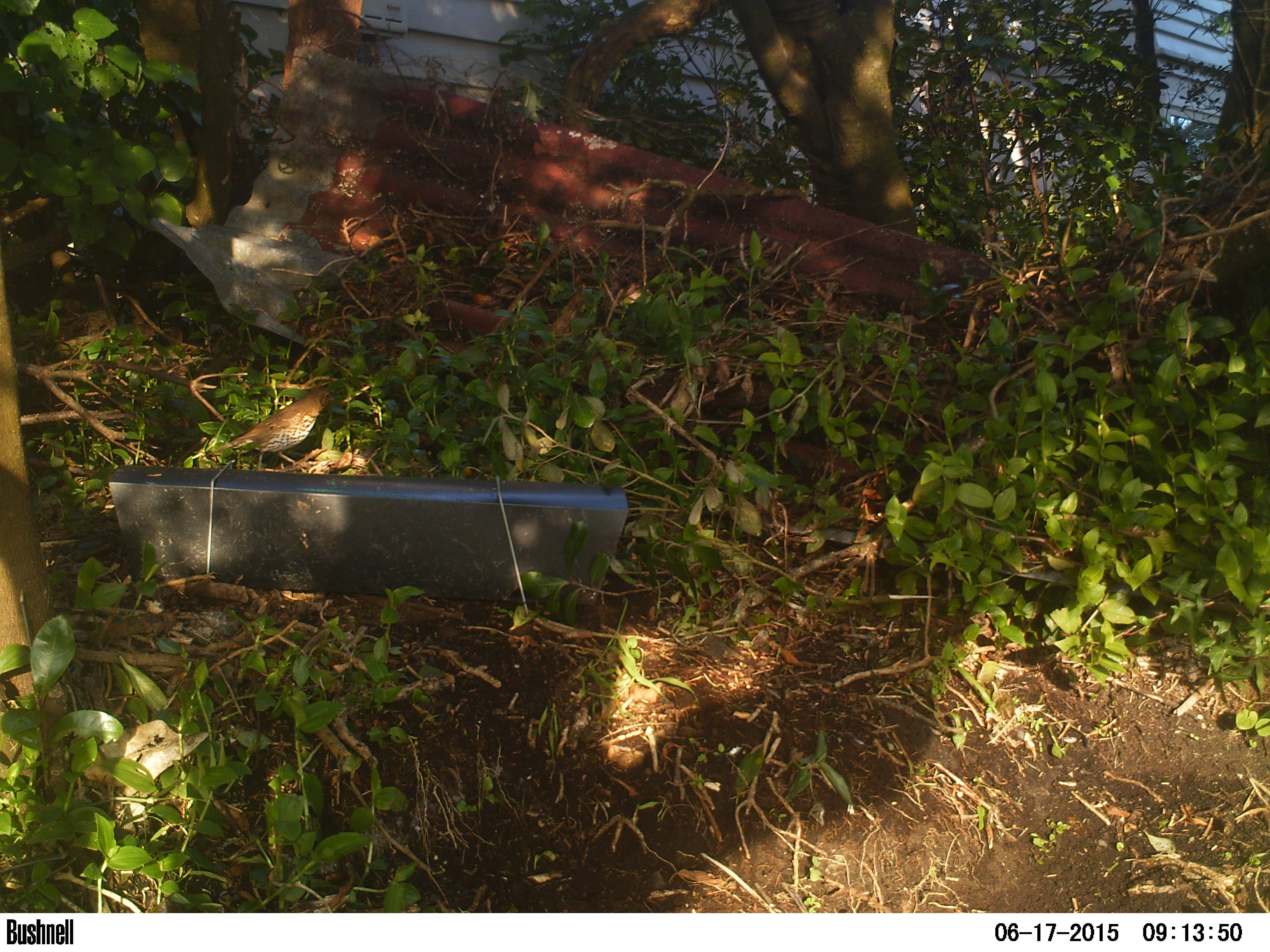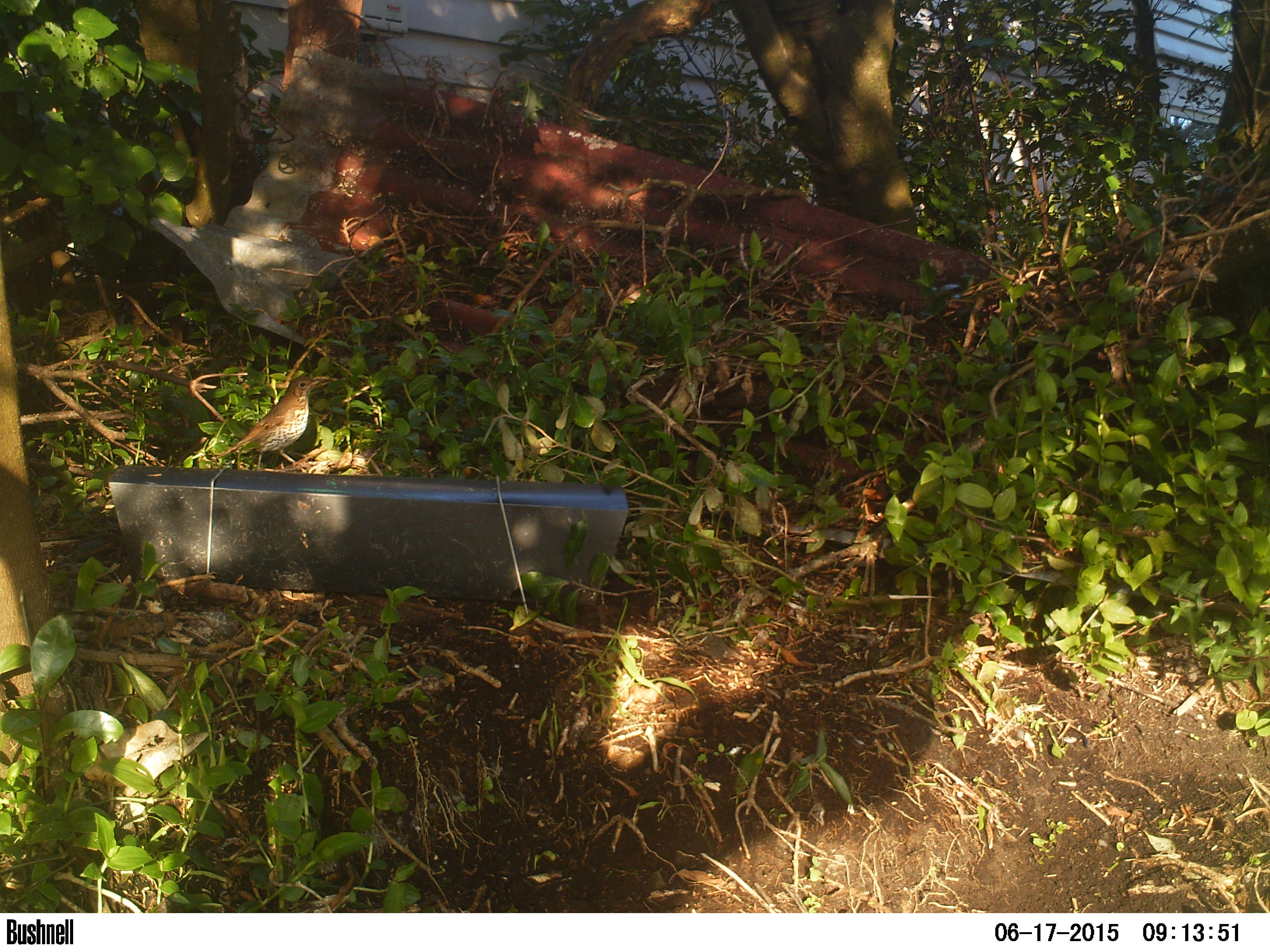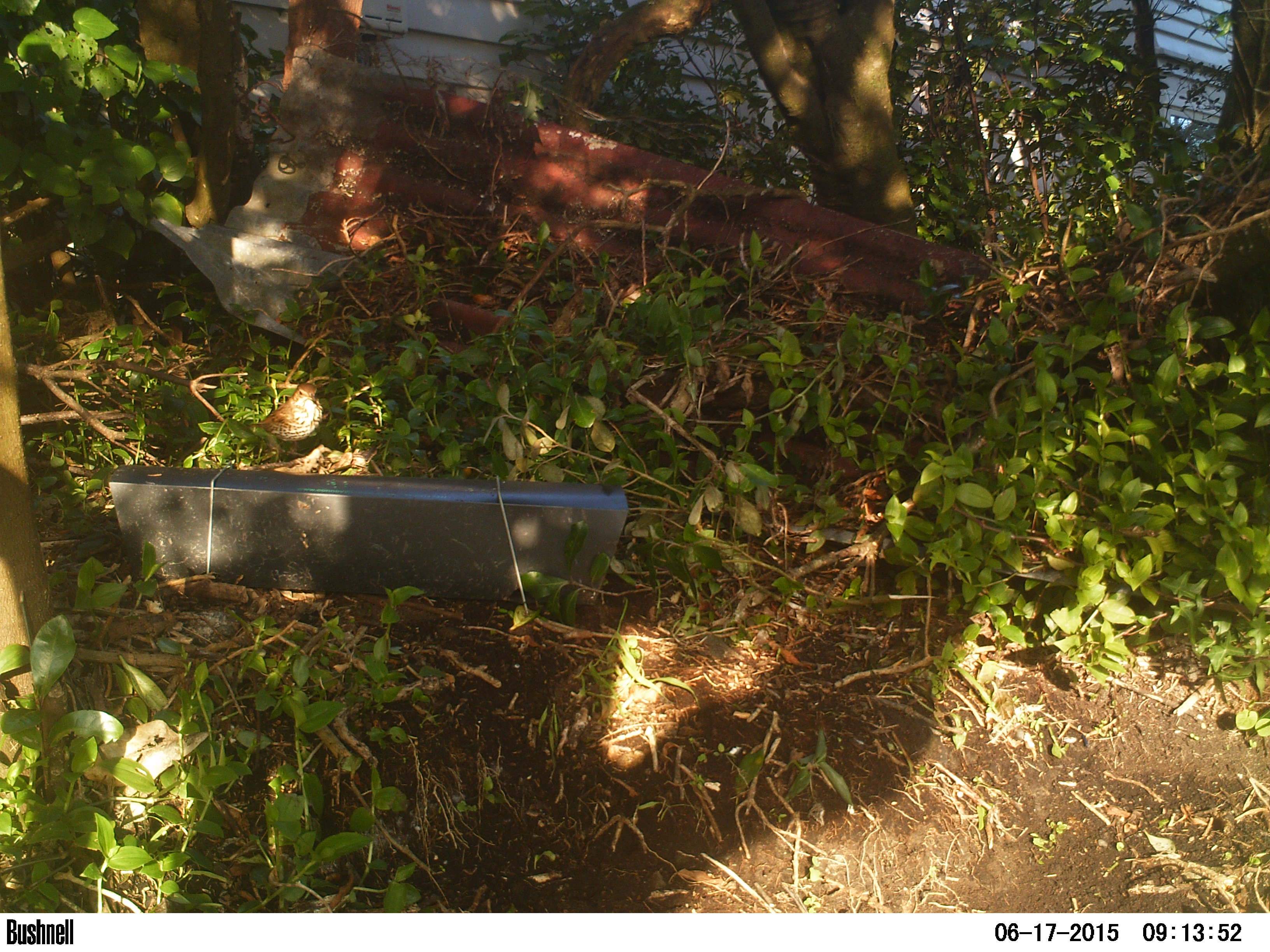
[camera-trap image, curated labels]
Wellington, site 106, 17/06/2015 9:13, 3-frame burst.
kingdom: Animalia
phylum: Chordata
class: Aves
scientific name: Aves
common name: bird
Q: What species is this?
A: Bird (Aves).